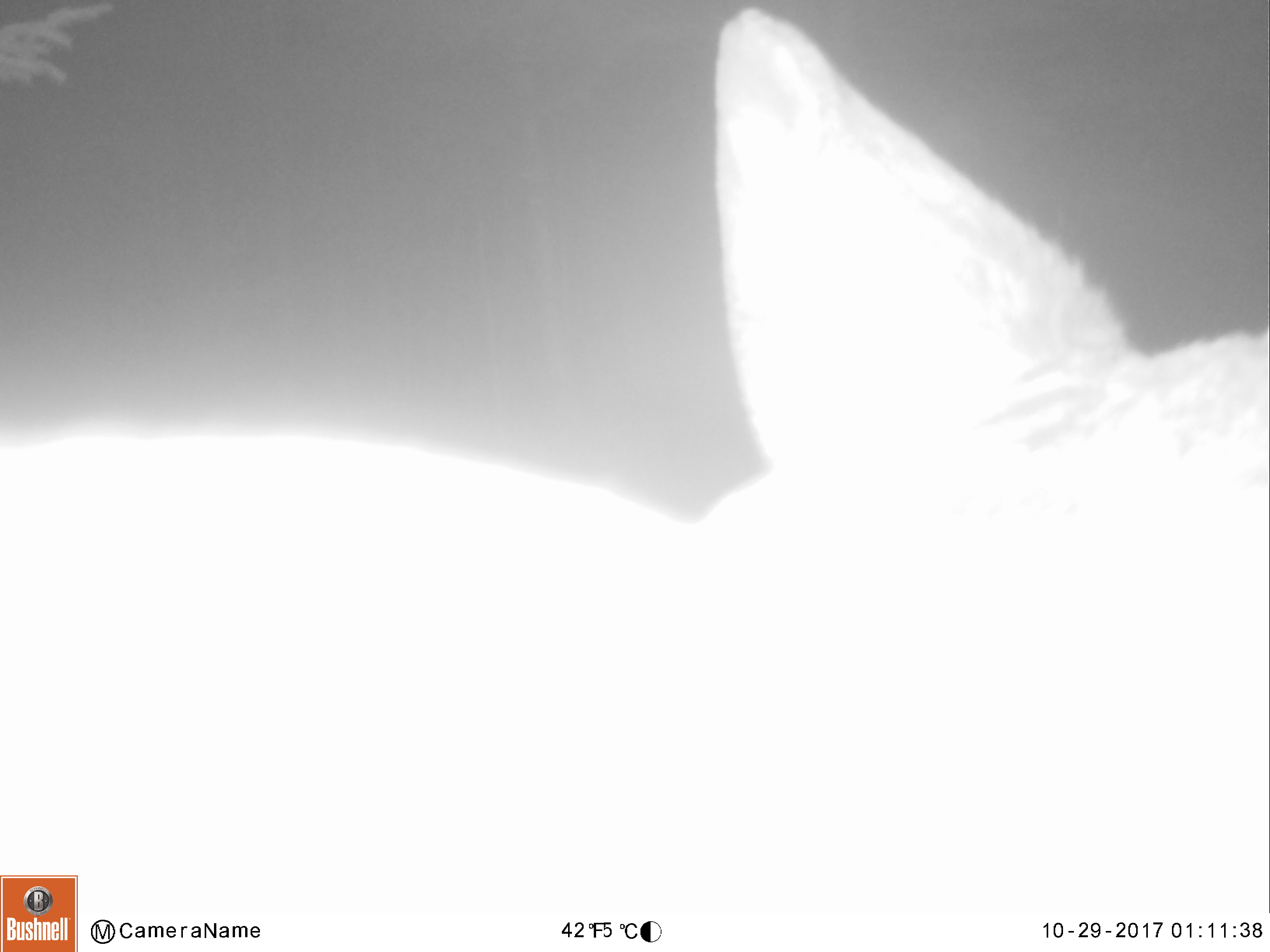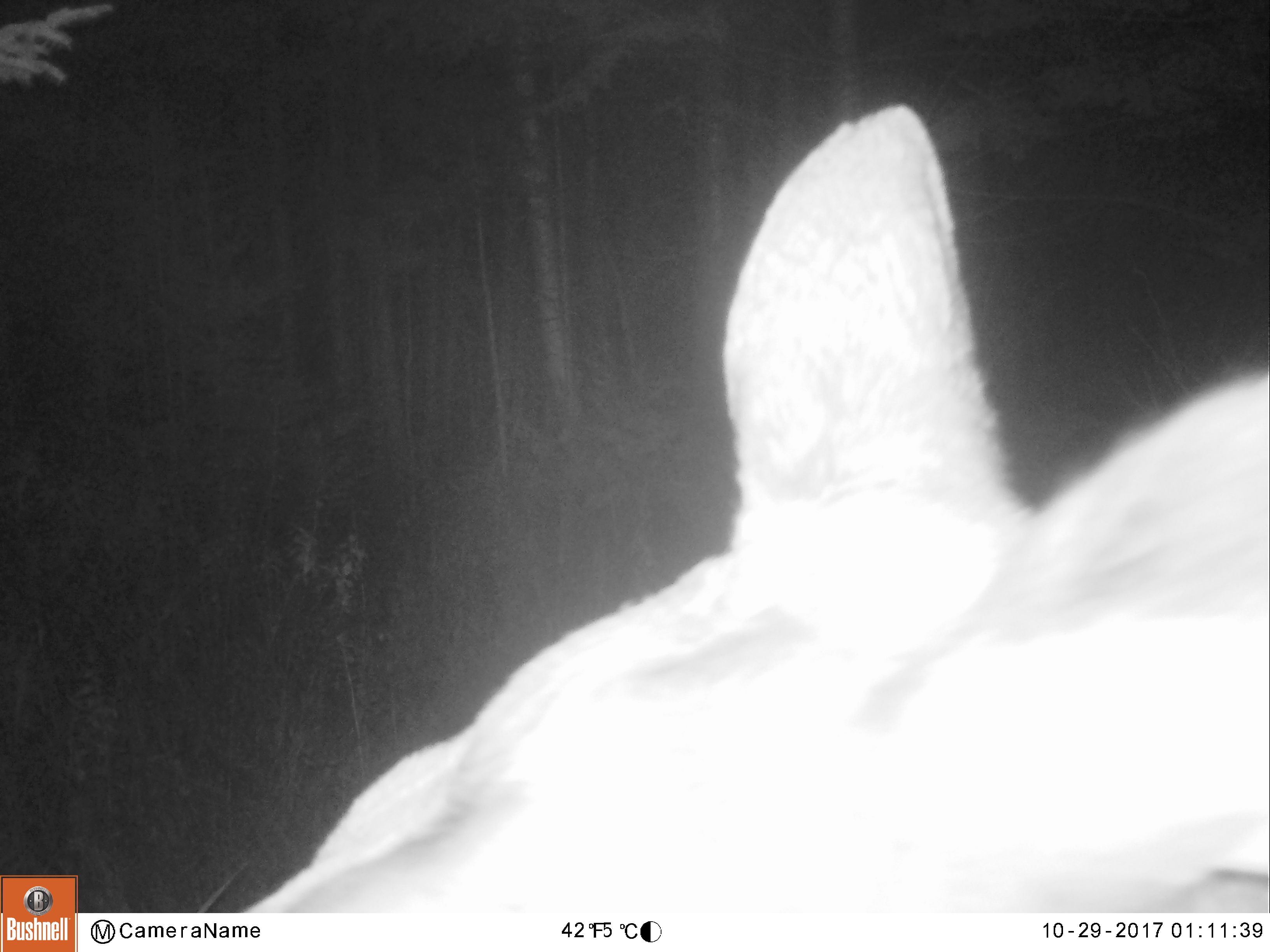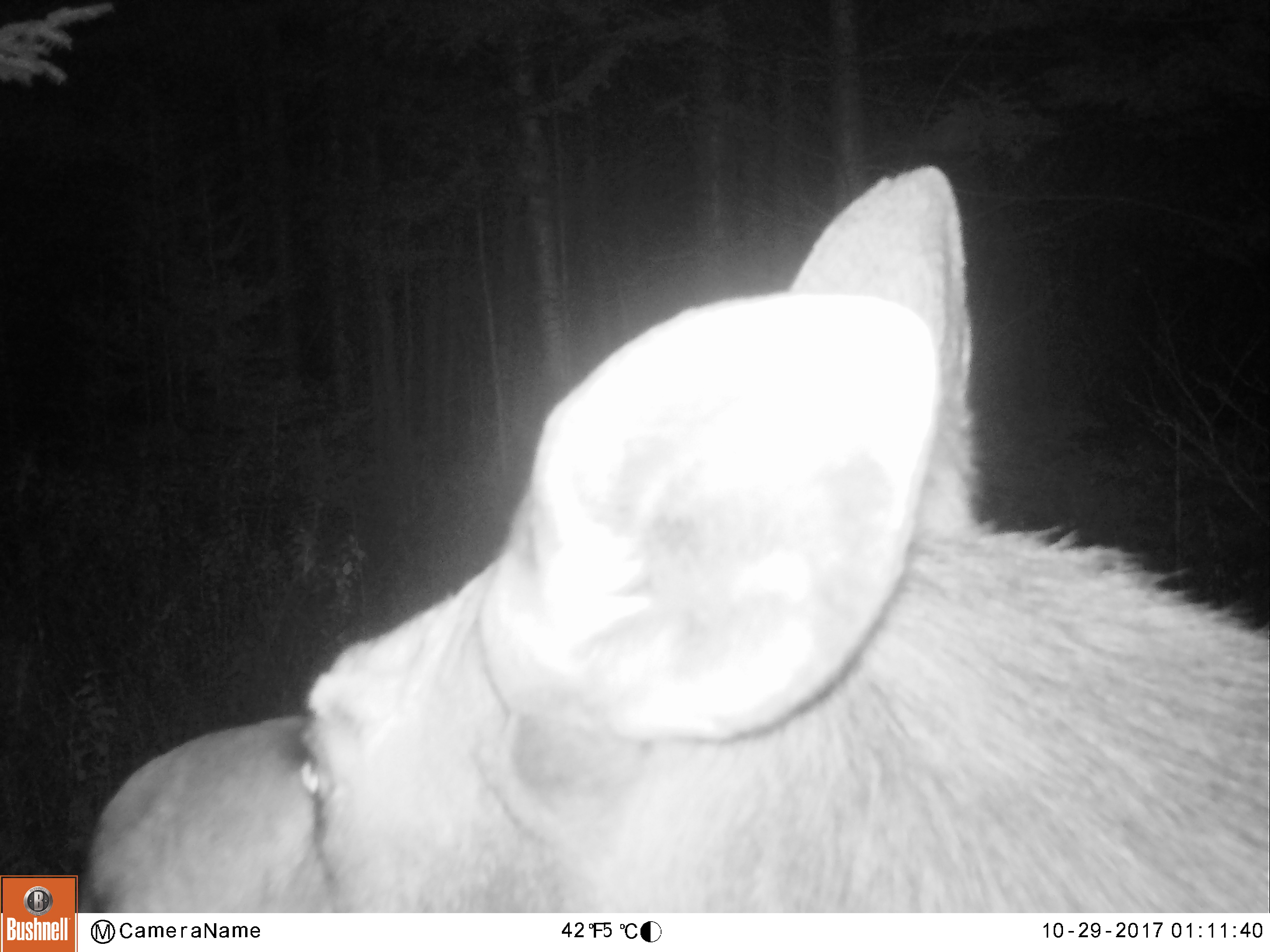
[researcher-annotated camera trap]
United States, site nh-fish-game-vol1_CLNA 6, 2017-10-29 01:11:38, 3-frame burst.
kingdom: Animalia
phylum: Chordata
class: Mammalia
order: Artiodactyla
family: Cervidae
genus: Alces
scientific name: Alces alces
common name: moose